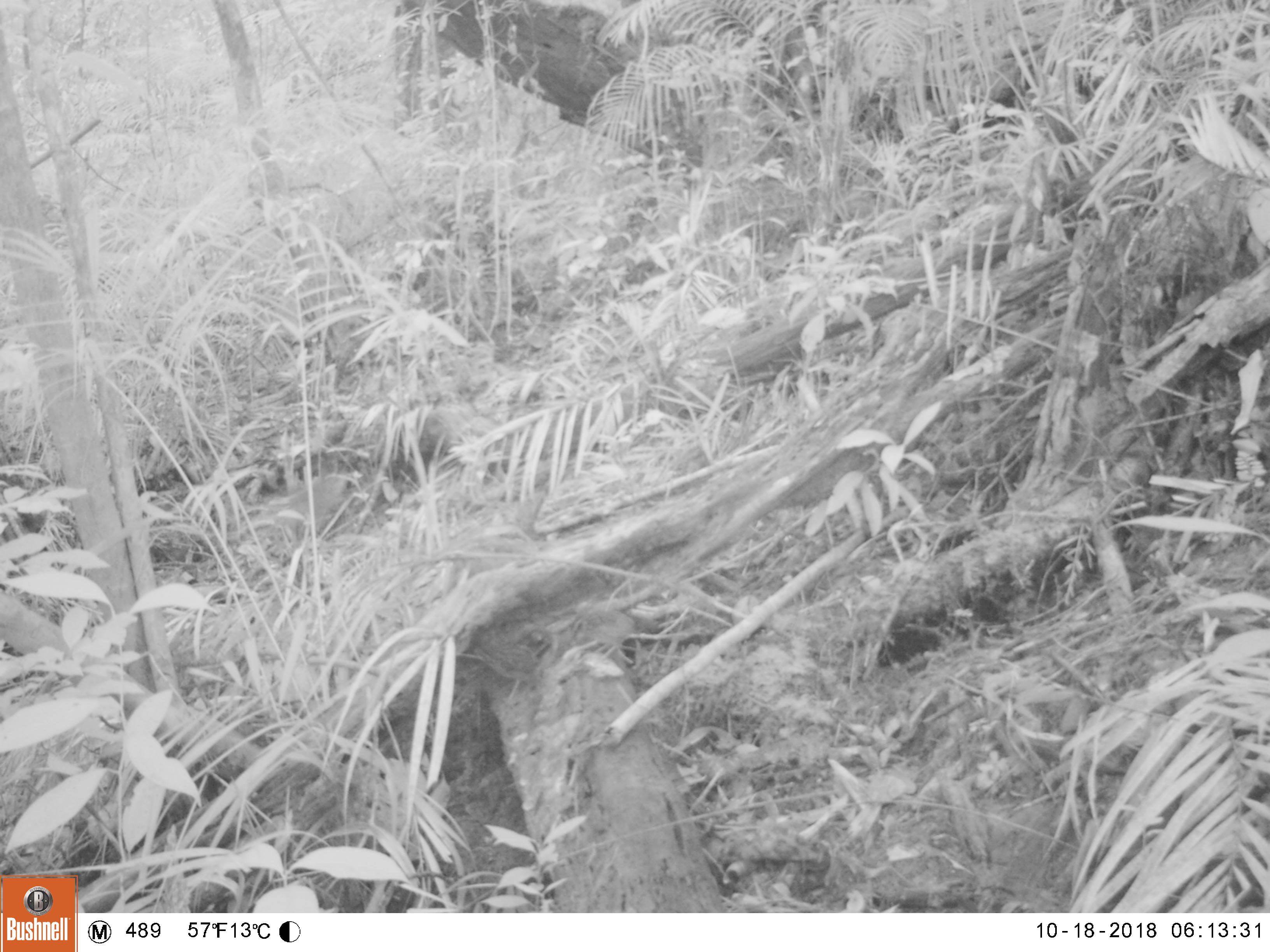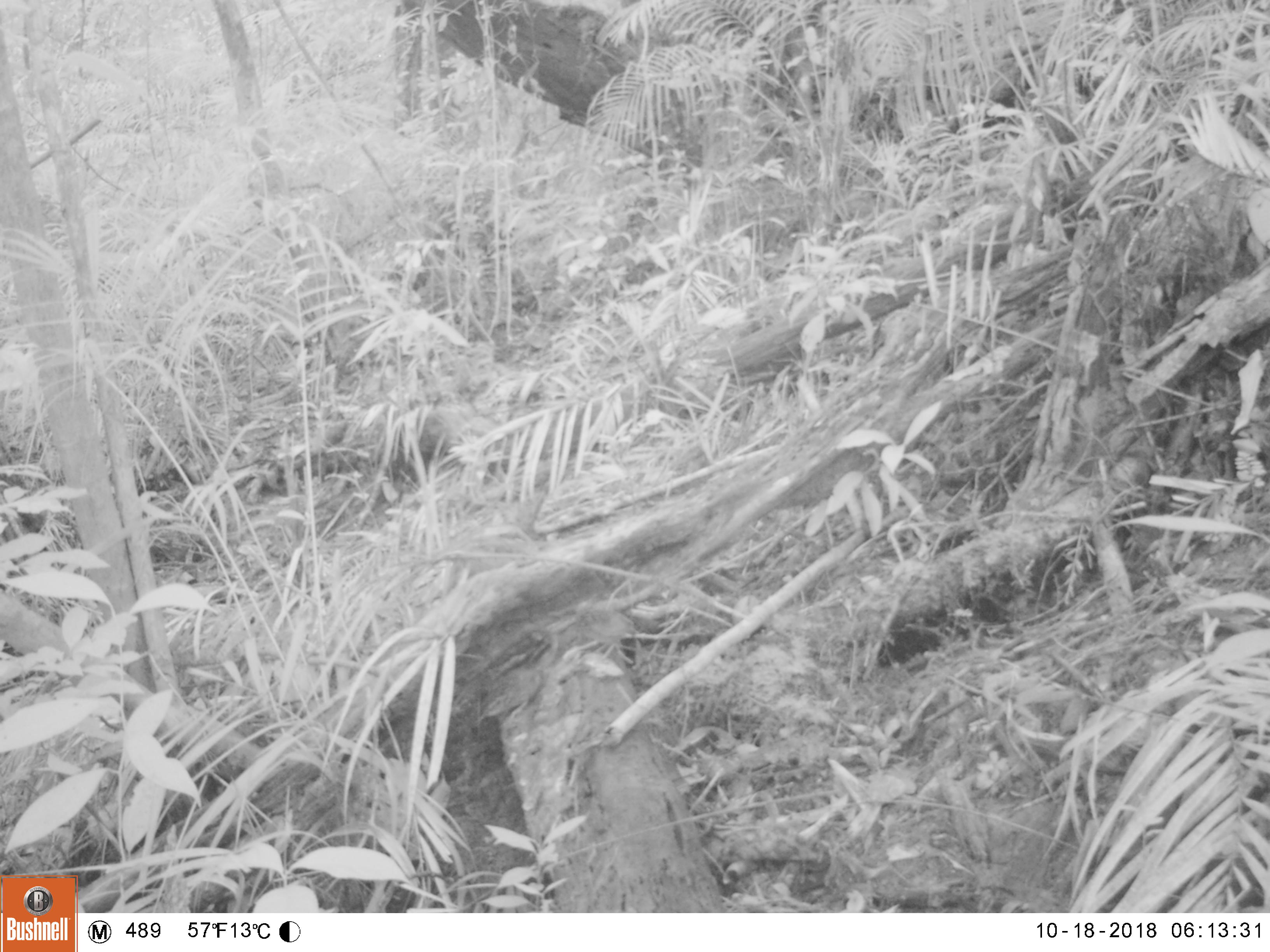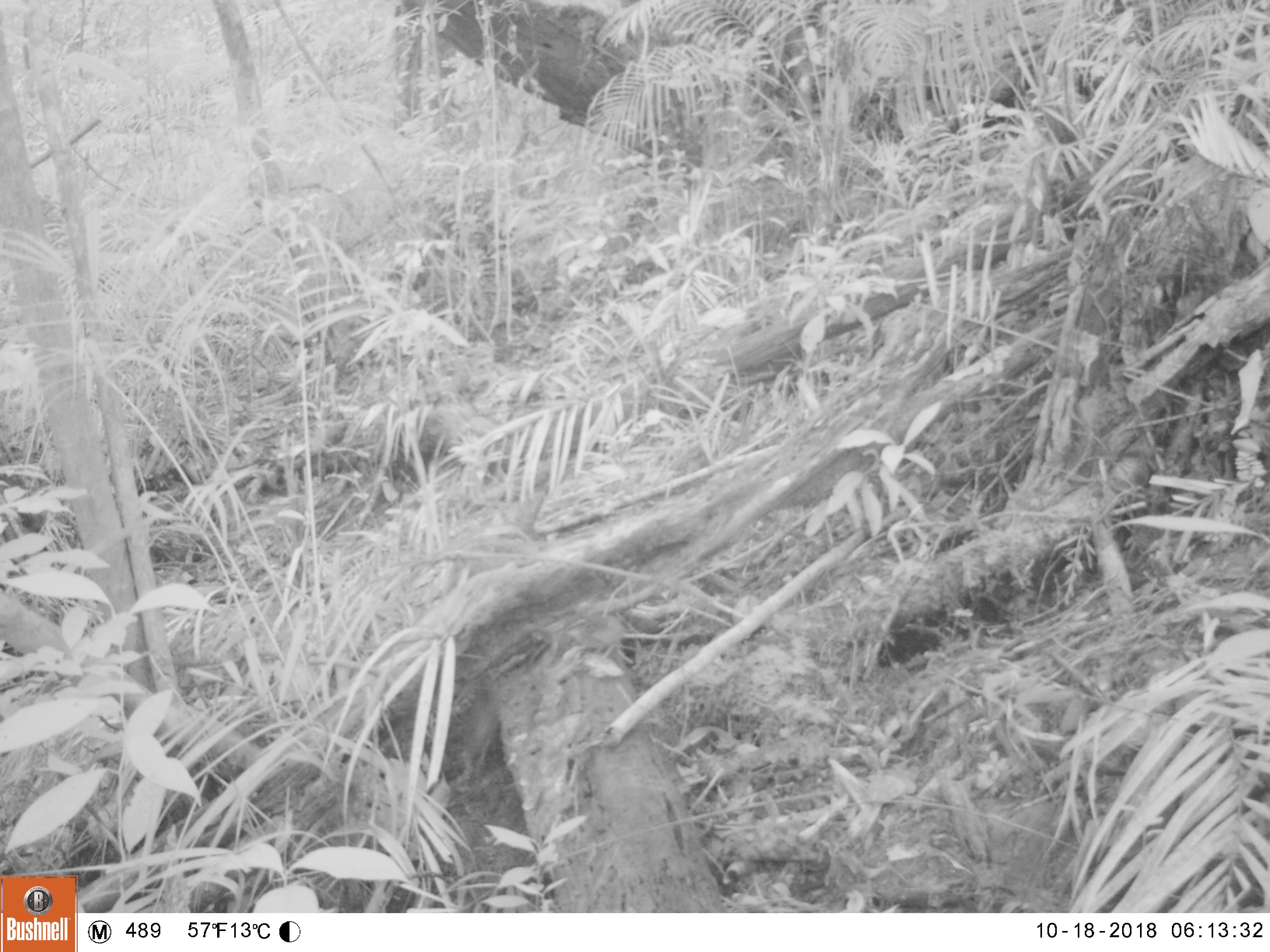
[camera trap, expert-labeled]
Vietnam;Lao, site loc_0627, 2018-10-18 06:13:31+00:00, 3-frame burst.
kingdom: Animalia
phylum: Chordata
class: Aves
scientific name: Aves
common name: bird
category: unidentified bird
Unidentified bird (bird) (Aves). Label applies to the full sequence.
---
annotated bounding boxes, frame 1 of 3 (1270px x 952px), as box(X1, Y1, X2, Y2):
unidentified bird: box(570, 600, 659, 665)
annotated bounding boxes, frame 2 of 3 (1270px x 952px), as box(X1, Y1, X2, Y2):
unidentified bird: box(571, 600, 639, 668)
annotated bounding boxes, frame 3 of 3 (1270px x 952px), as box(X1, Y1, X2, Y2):
unidentified bird: box(561, 598, 630, 665)